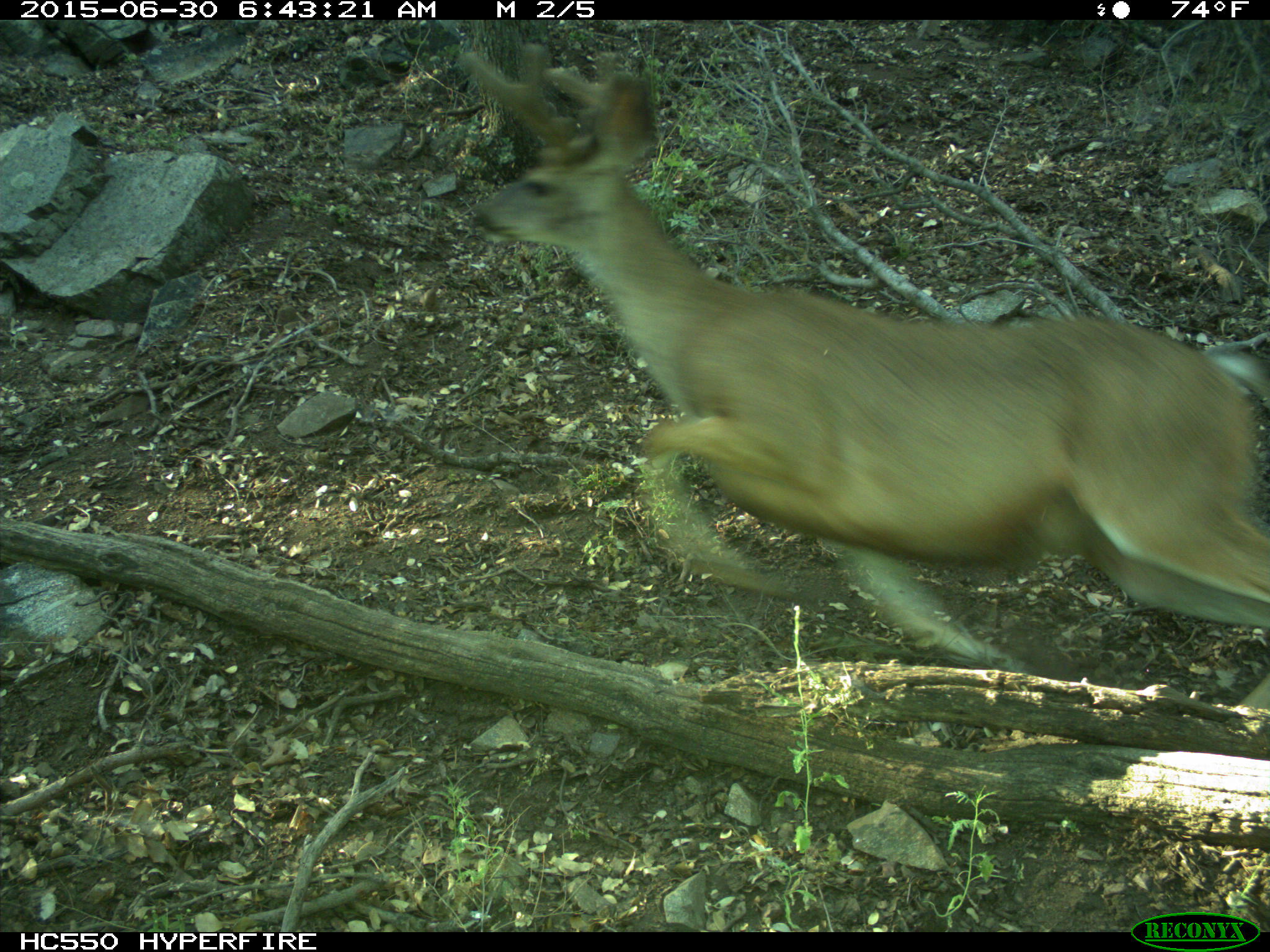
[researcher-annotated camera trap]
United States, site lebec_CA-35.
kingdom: Animalia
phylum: Chordata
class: Mammalia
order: Artiodactyla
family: Cervidae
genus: Odocoileus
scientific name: Odocoileus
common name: deer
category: unidentified deer